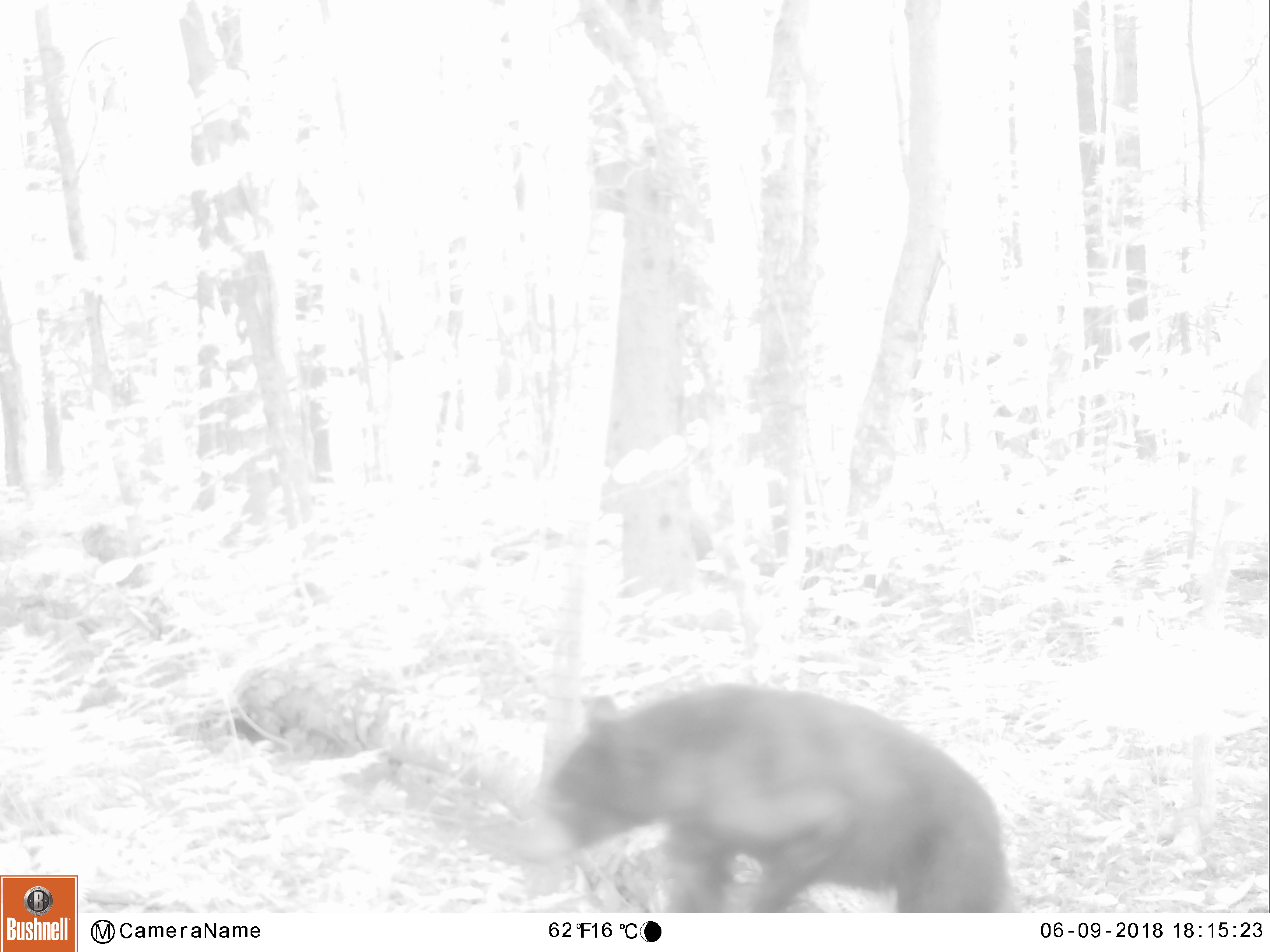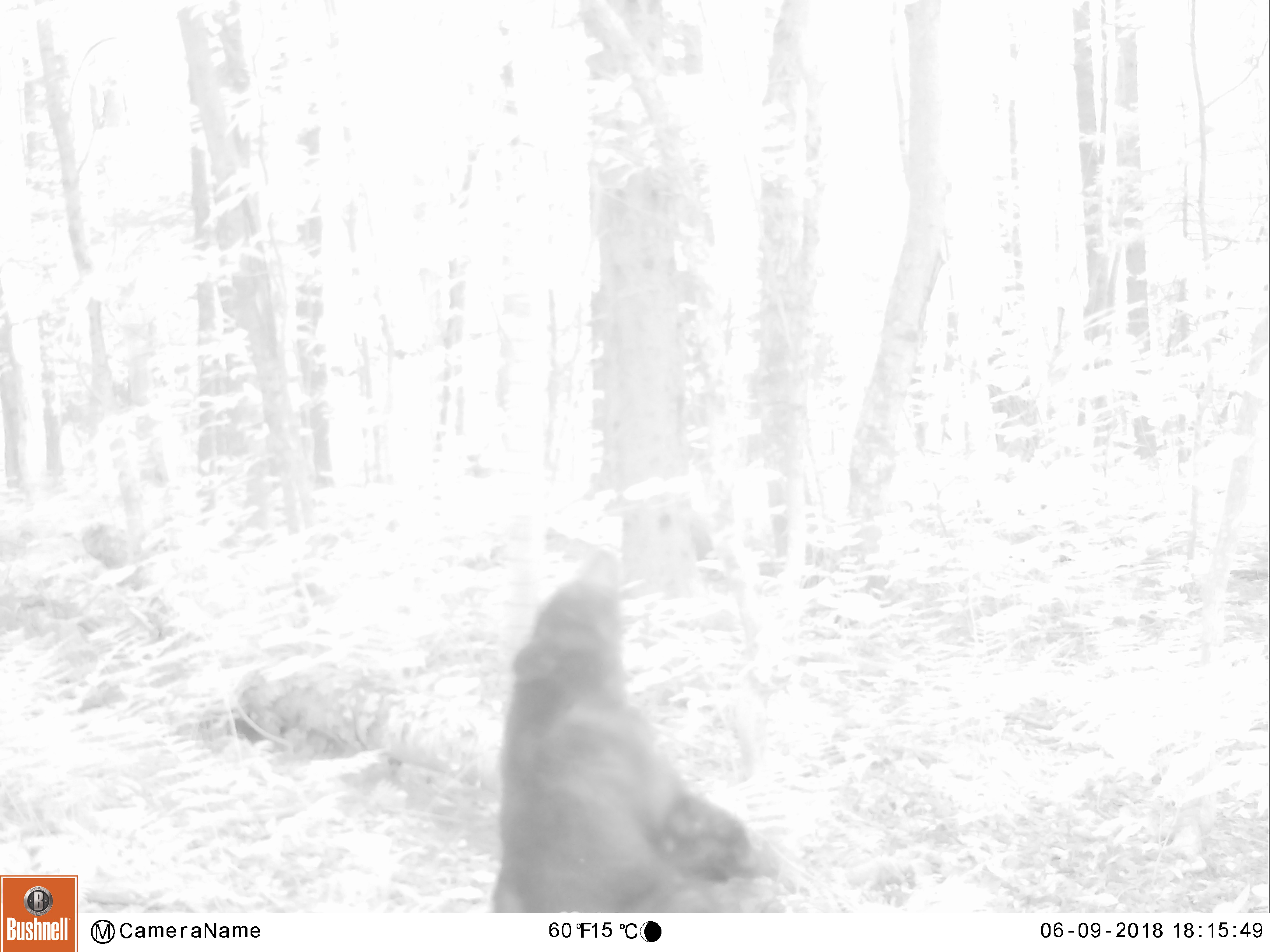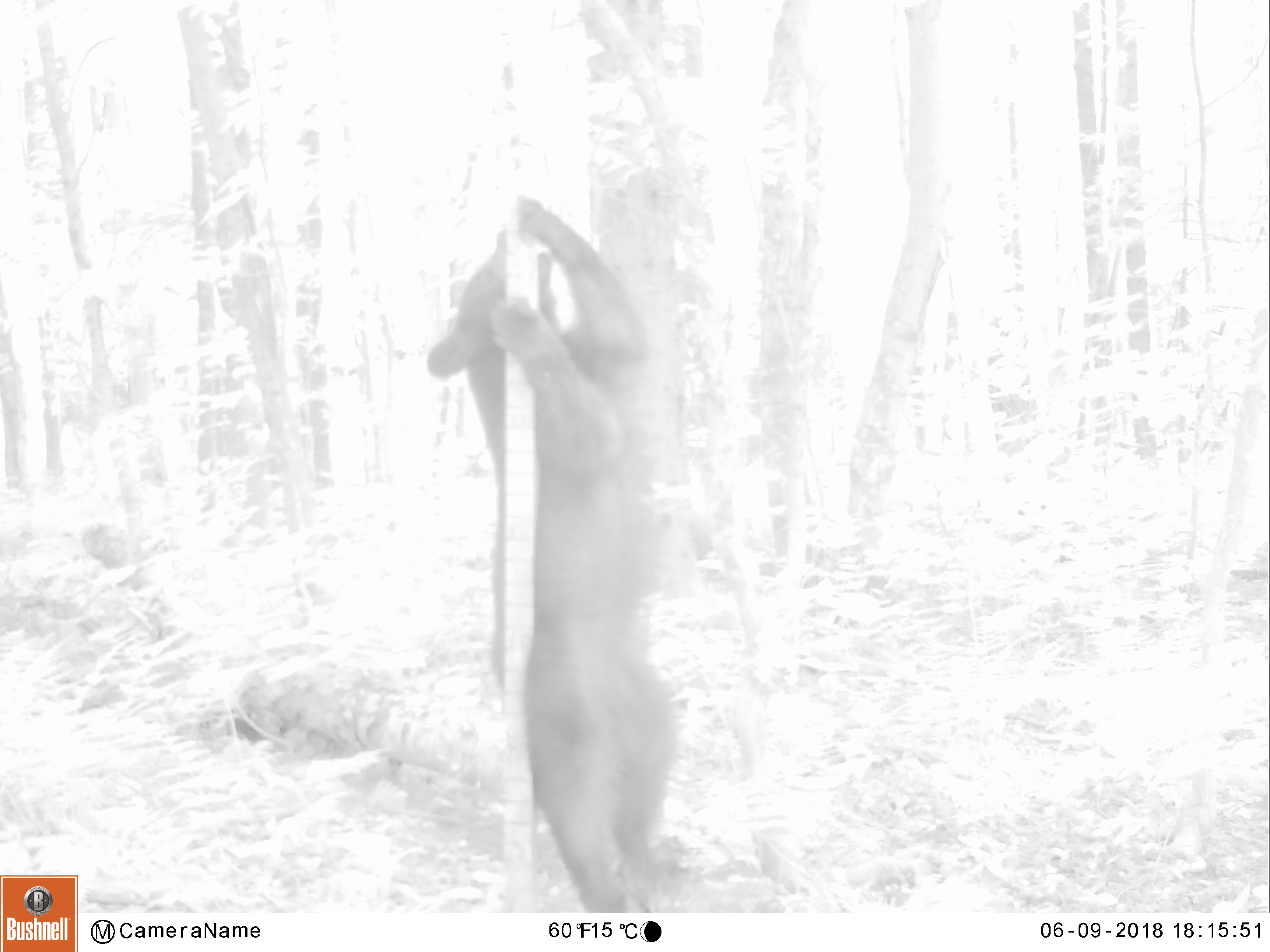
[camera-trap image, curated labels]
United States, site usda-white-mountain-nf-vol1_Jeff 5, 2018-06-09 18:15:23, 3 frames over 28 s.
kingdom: Animalia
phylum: Chordata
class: Mammalia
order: Carnivora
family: Ursidae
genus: Ursus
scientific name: Ursus americanus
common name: black bear